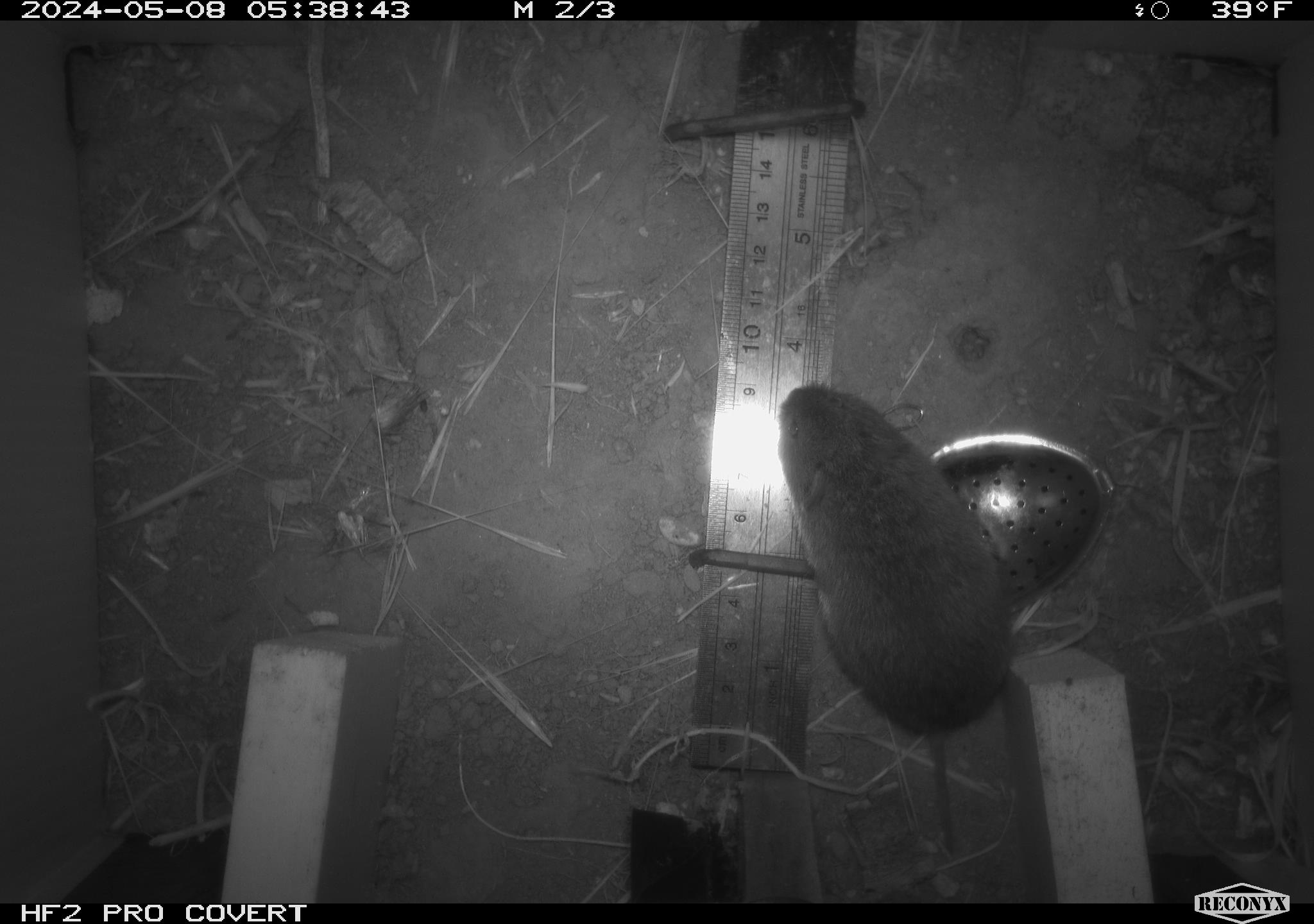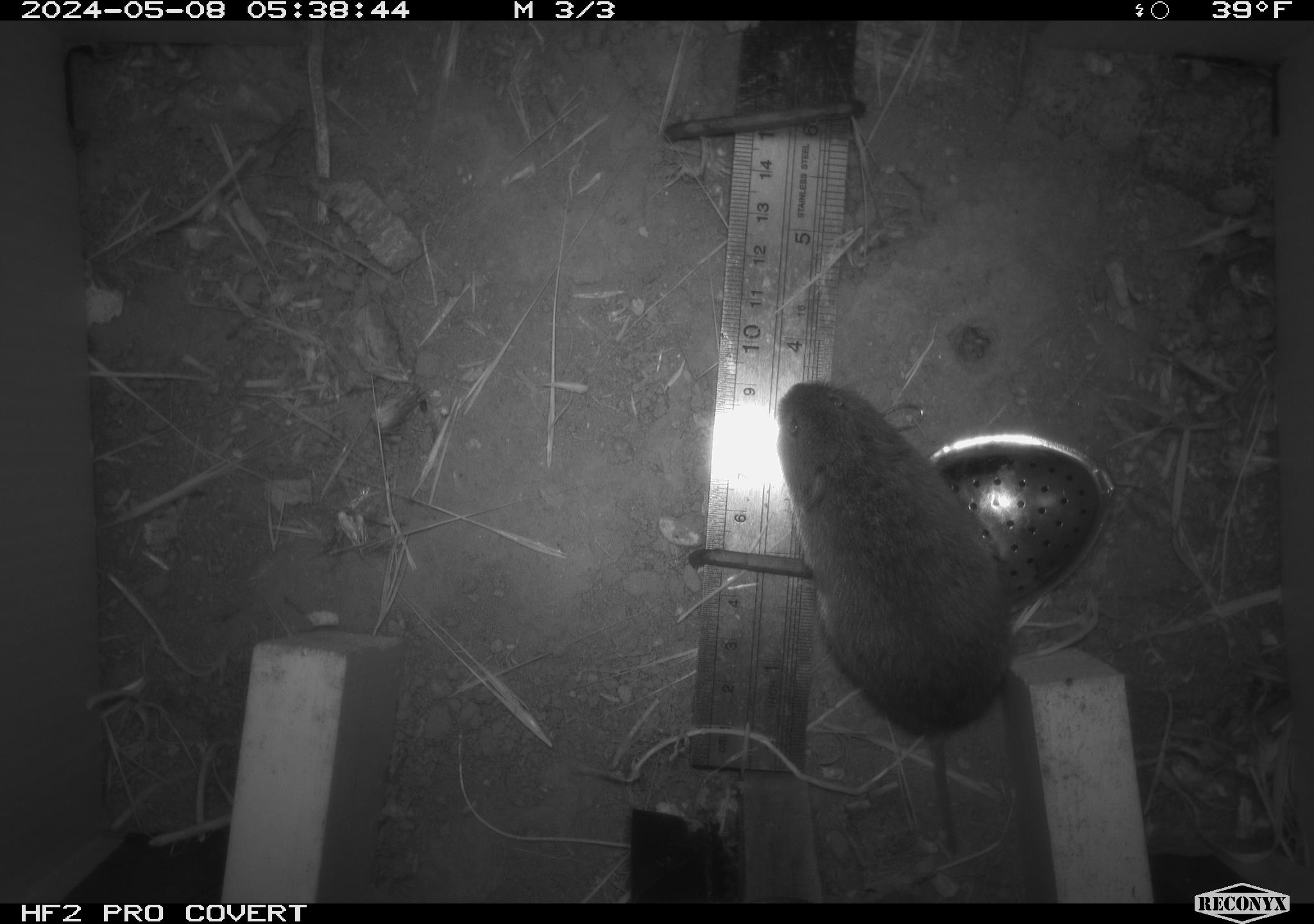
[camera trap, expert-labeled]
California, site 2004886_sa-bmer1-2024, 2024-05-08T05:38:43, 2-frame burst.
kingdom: Animalia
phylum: Chordata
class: Mammalia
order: Rodentia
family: Cricetidae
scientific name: Arvicolinae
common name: voles, lemmings, and muskrats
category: arvicolinae subfamily